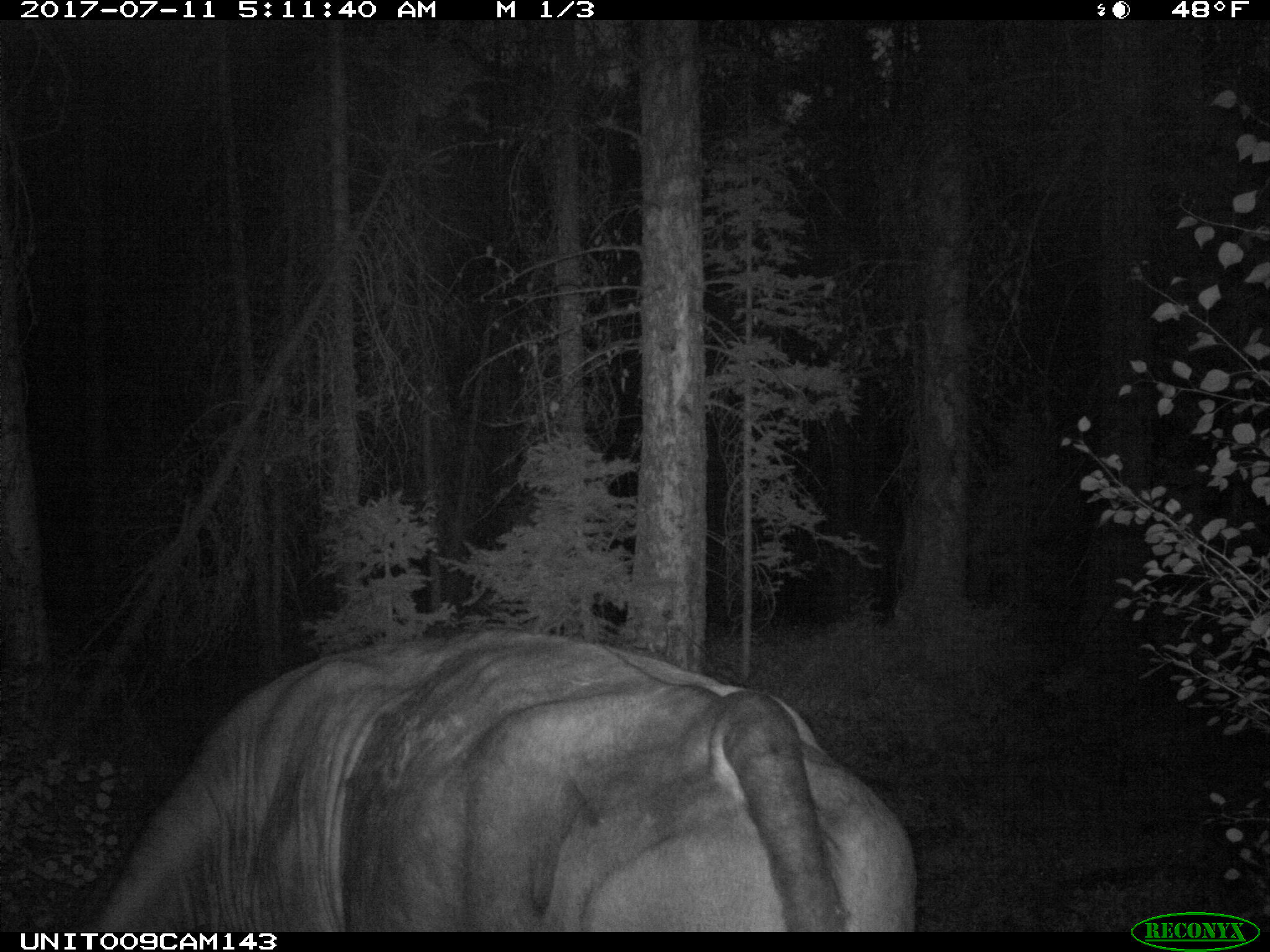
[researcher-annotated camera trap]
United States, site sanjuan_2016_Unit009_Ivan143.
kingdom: Animalia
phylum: Chordata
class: Mammalia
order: Artiodactyla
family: Bovidae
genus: Bos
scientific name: Bos taurus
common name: domestic cow